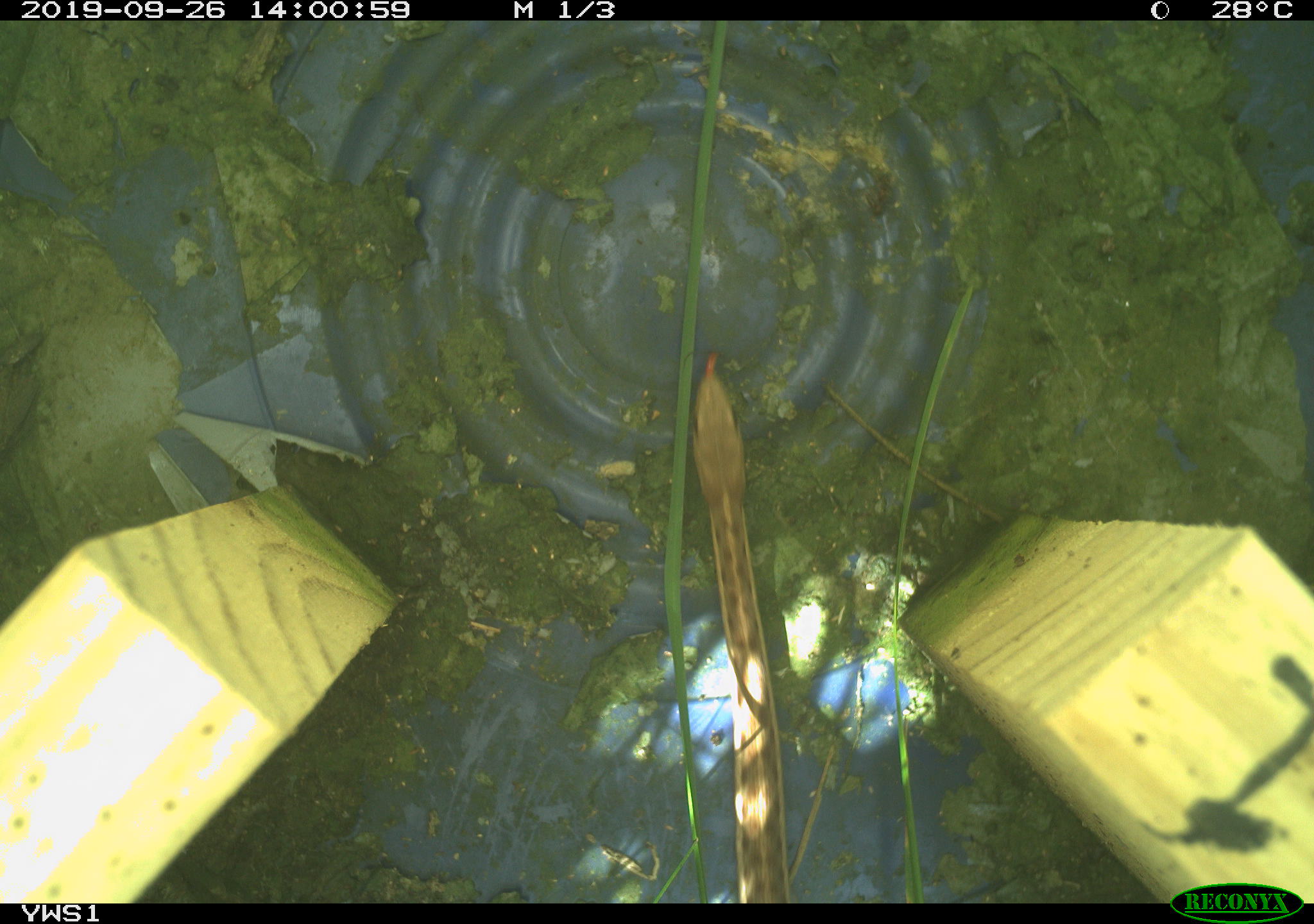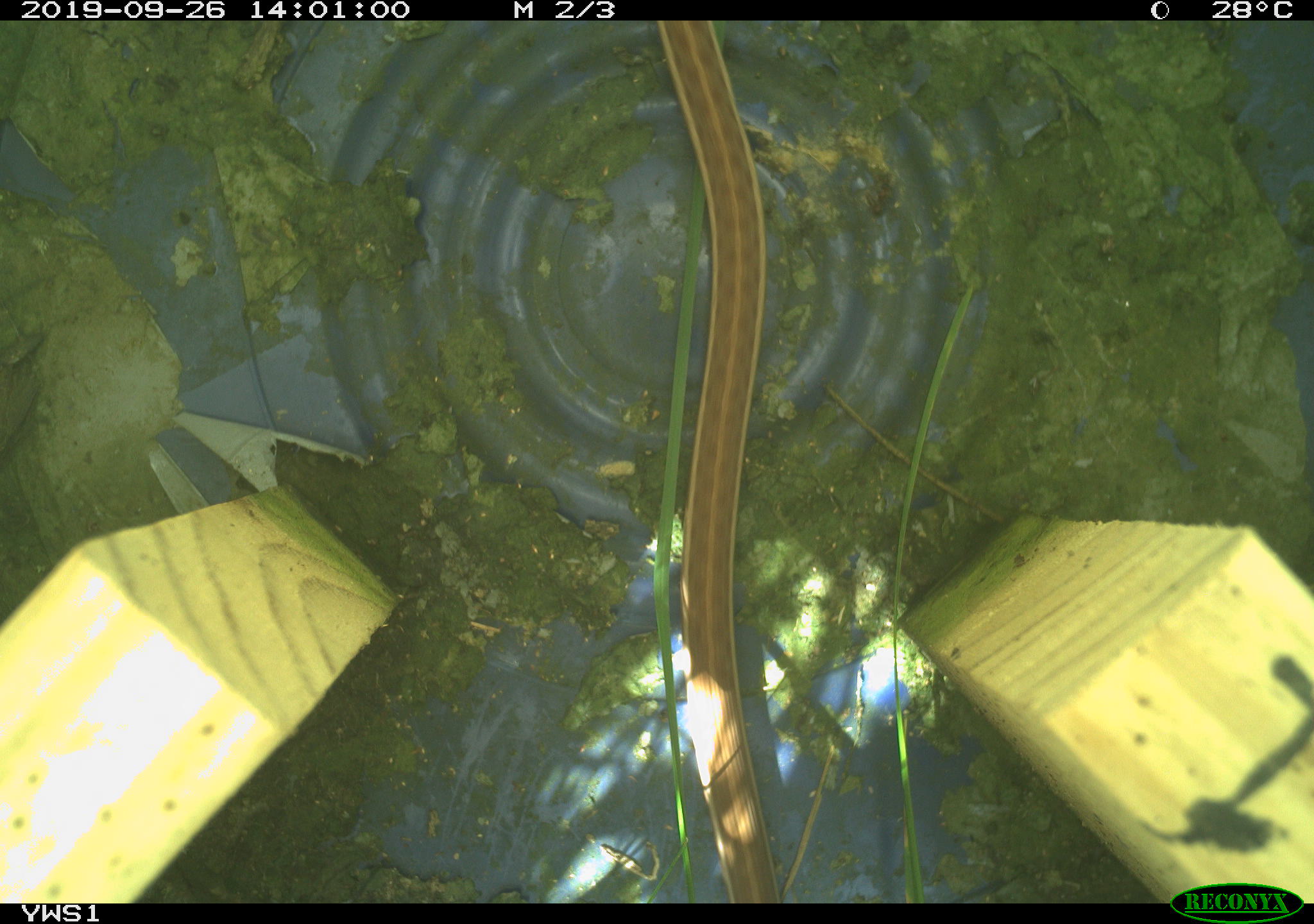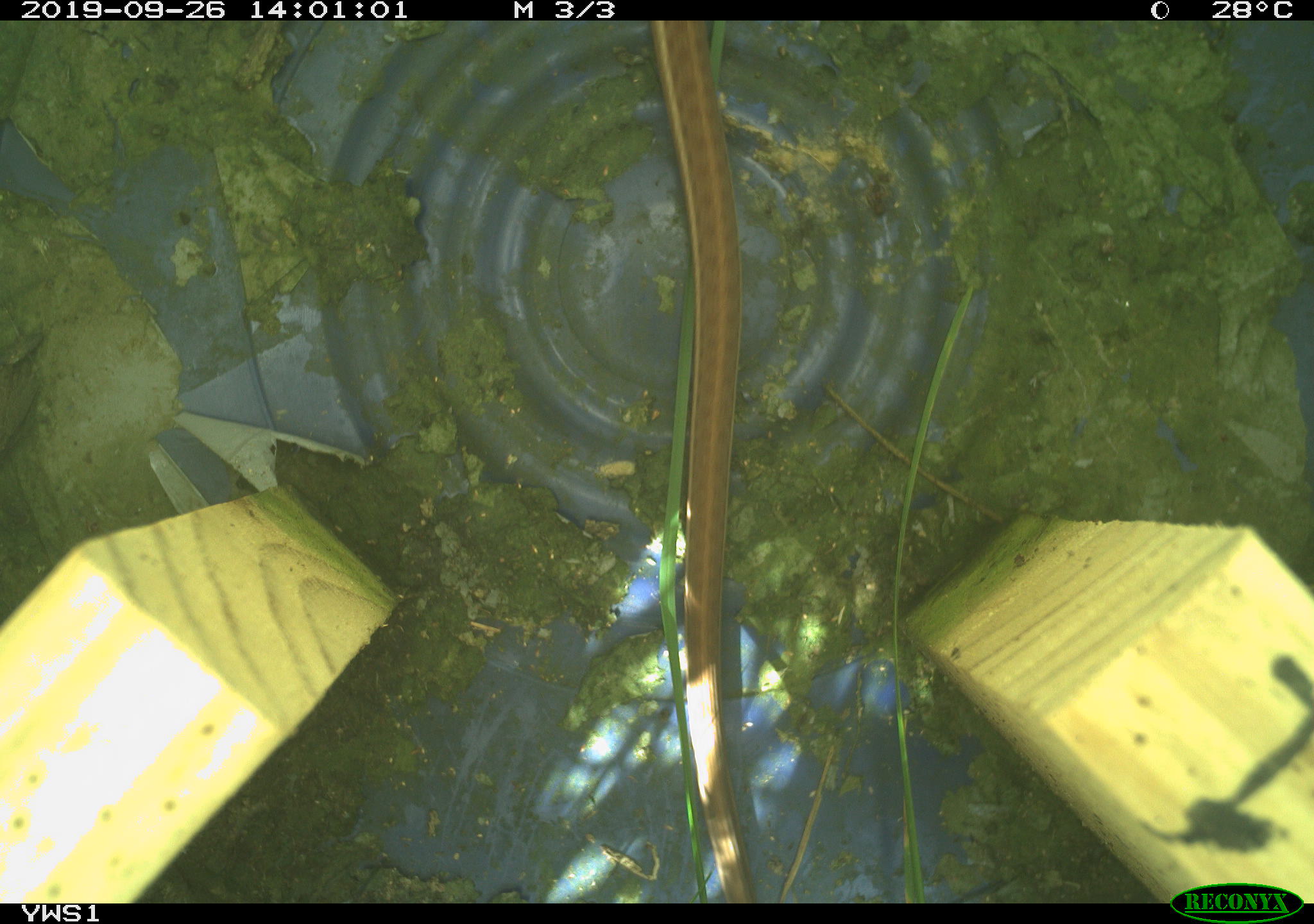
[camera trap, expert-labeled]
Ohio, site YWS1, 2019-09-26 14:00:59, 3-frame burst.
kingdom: Animalia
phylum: Chordata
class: Reptilia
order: Squamata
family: Colubridae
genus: Thamnophis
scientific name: Thamnophis sirtalis sirtalis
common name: eastern gartersnake